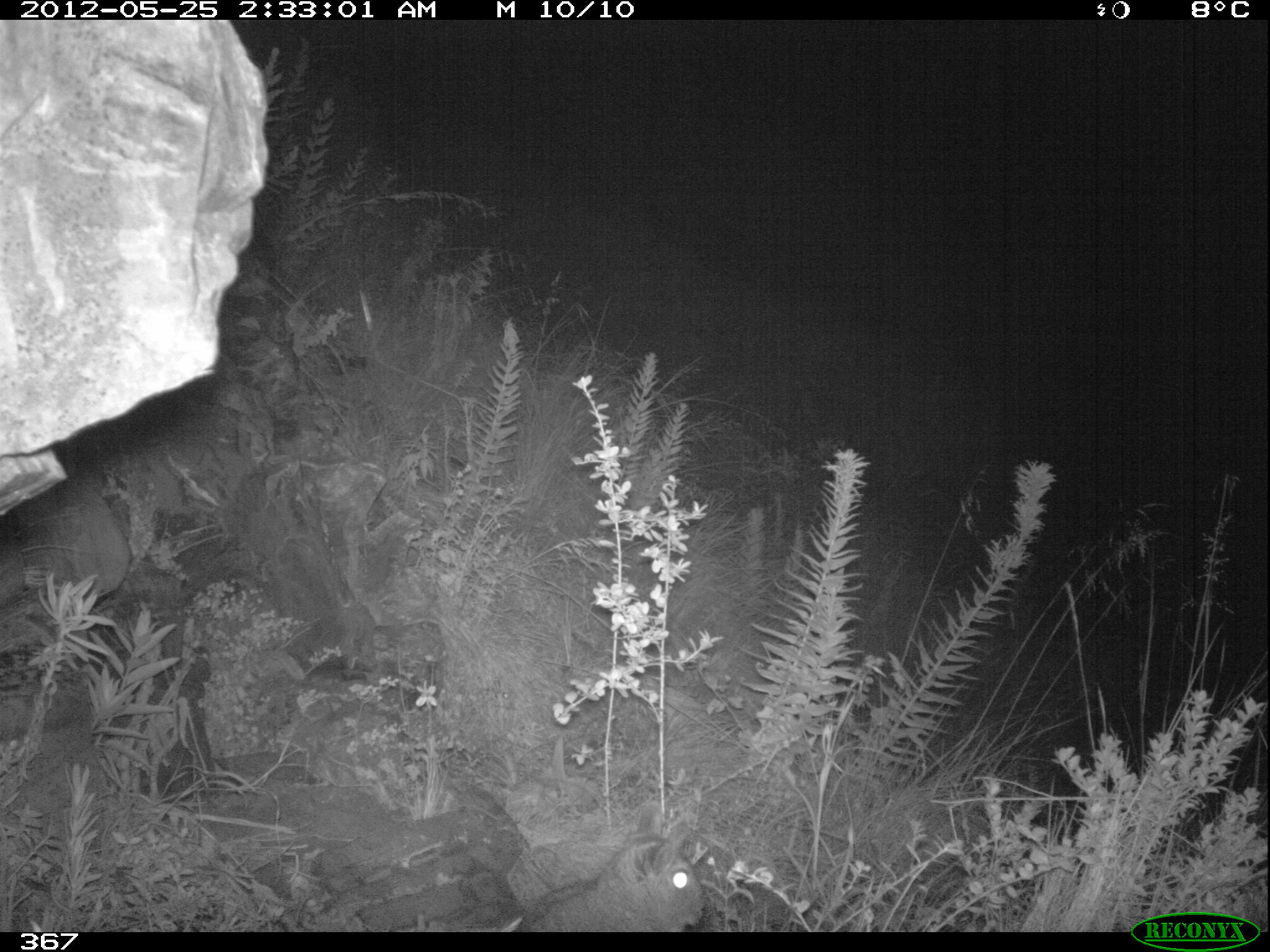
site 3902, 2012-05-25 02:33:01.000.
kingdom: Animalia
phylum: Chordata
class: Mammalia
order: Rodentia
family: Chinchillidae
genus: Lagidium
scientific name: Lagidium viscacia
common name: mountain viscacha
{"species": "Lagidium viscacia (mountain viscacha)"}